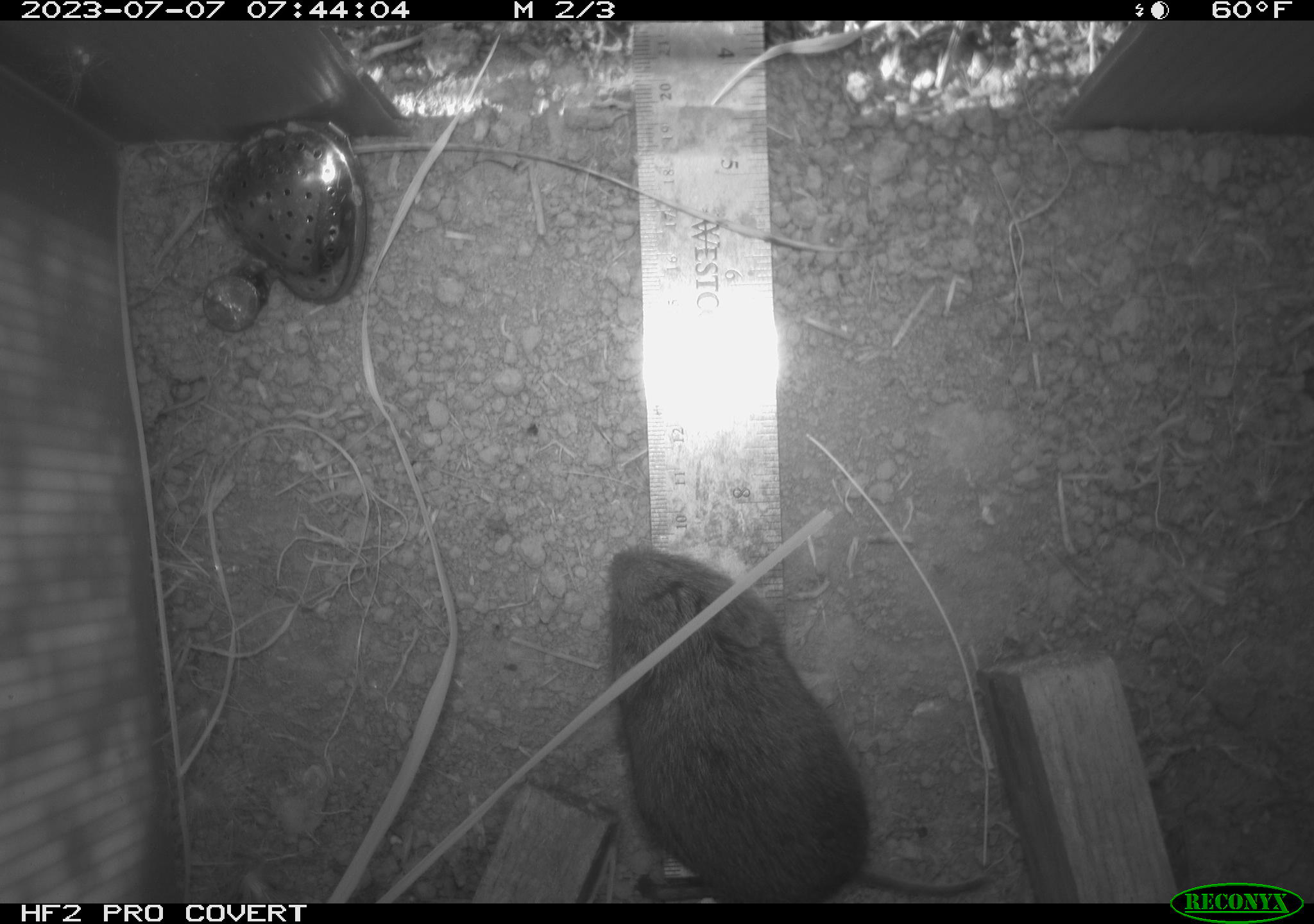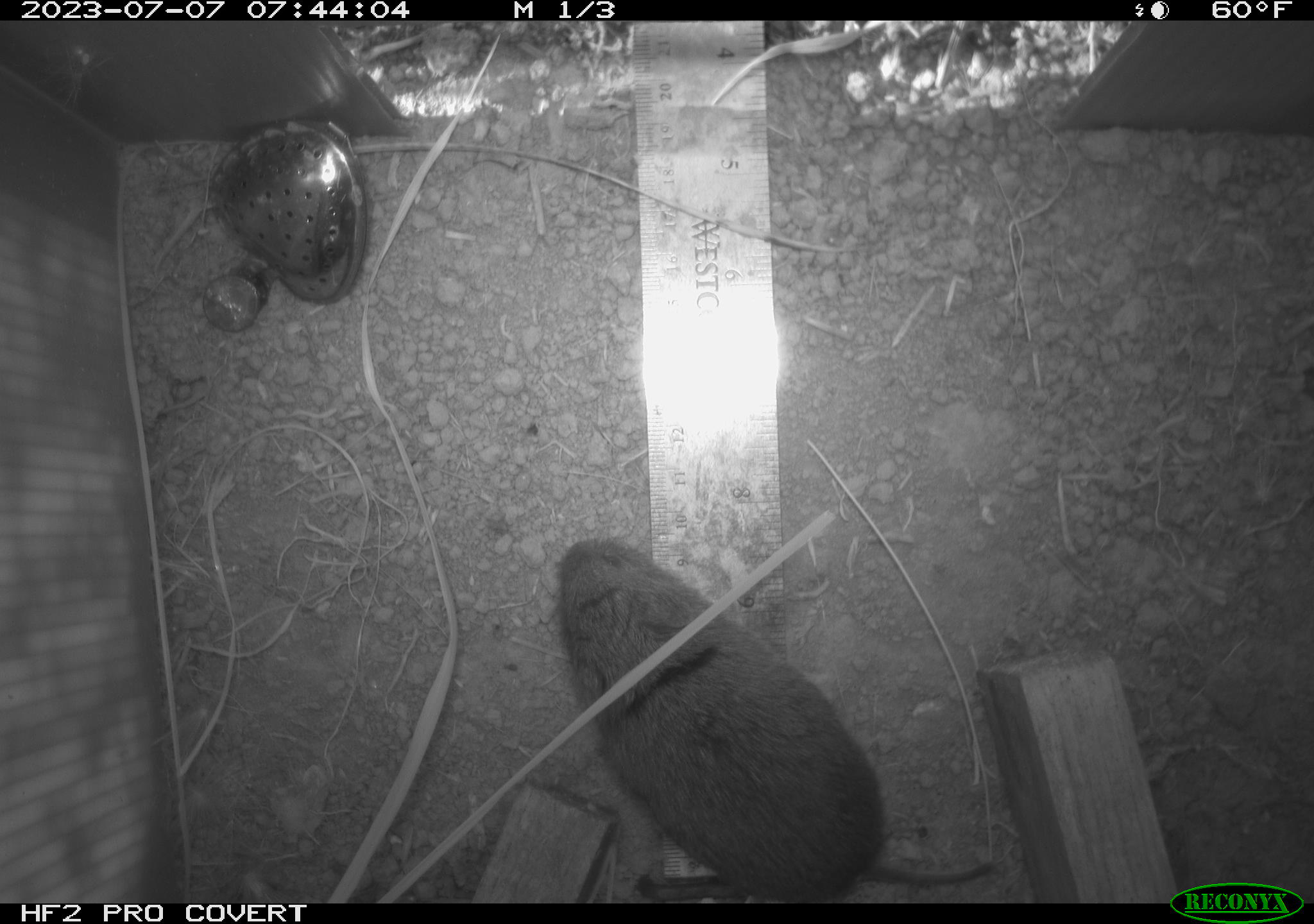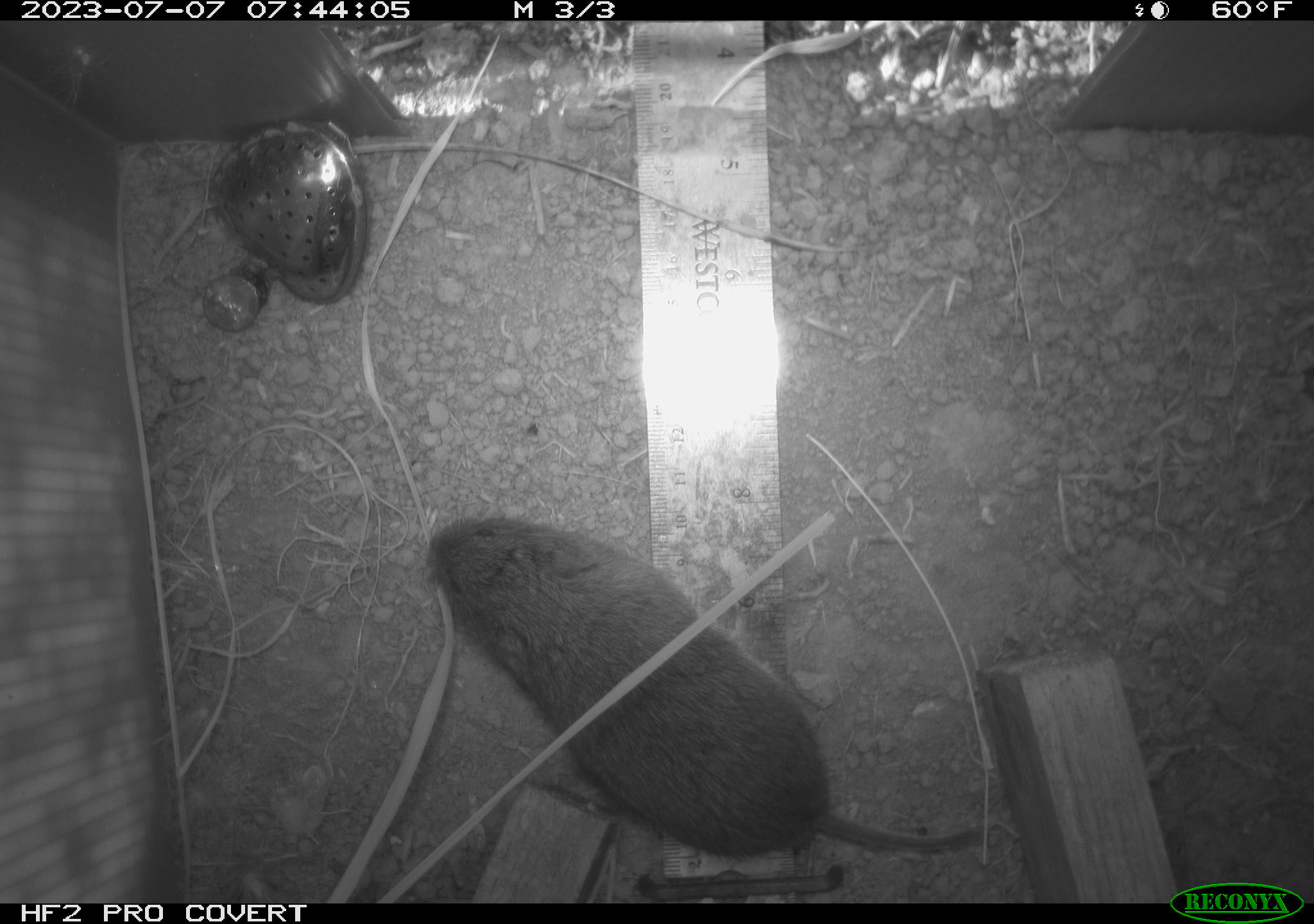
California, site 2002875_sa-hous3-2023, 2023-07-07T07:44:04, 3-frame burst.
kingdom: Animalia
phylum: Chordata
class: Mammalia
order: Rodentia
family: Cricetidae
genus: Microtus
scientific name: Microtus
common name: meadow vole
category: microtus species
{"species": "microtus species (meadow vole) (Microtus)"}